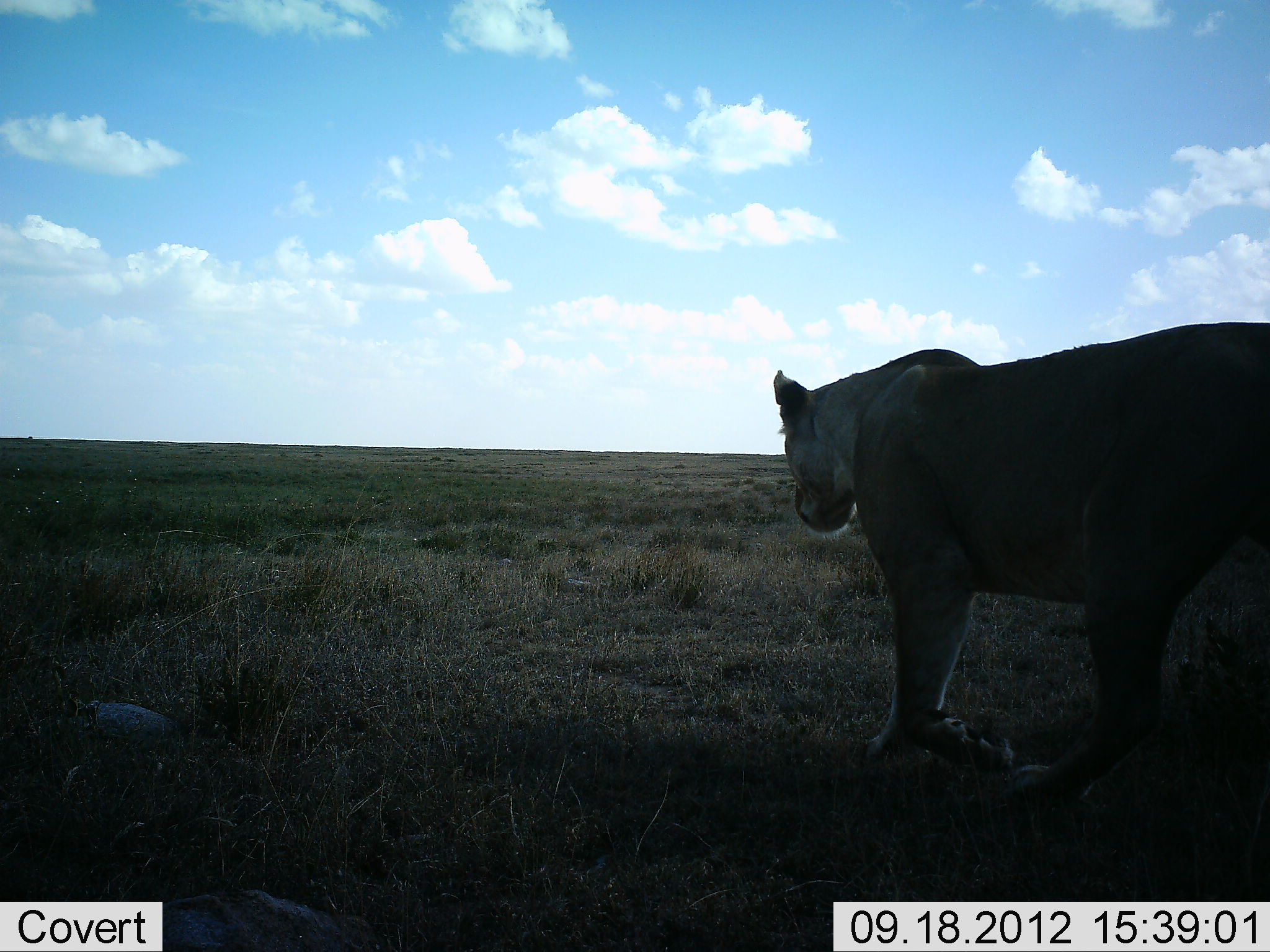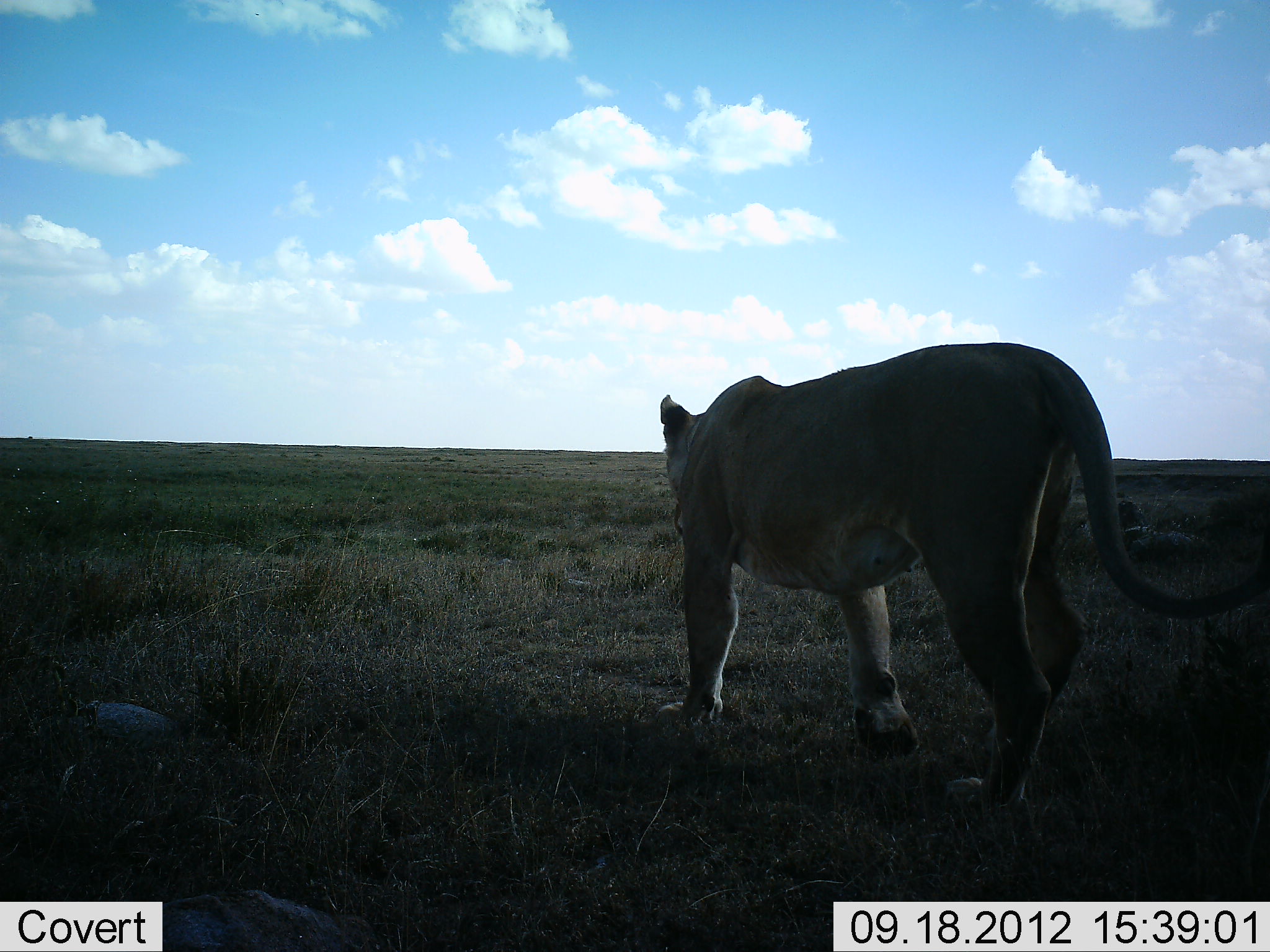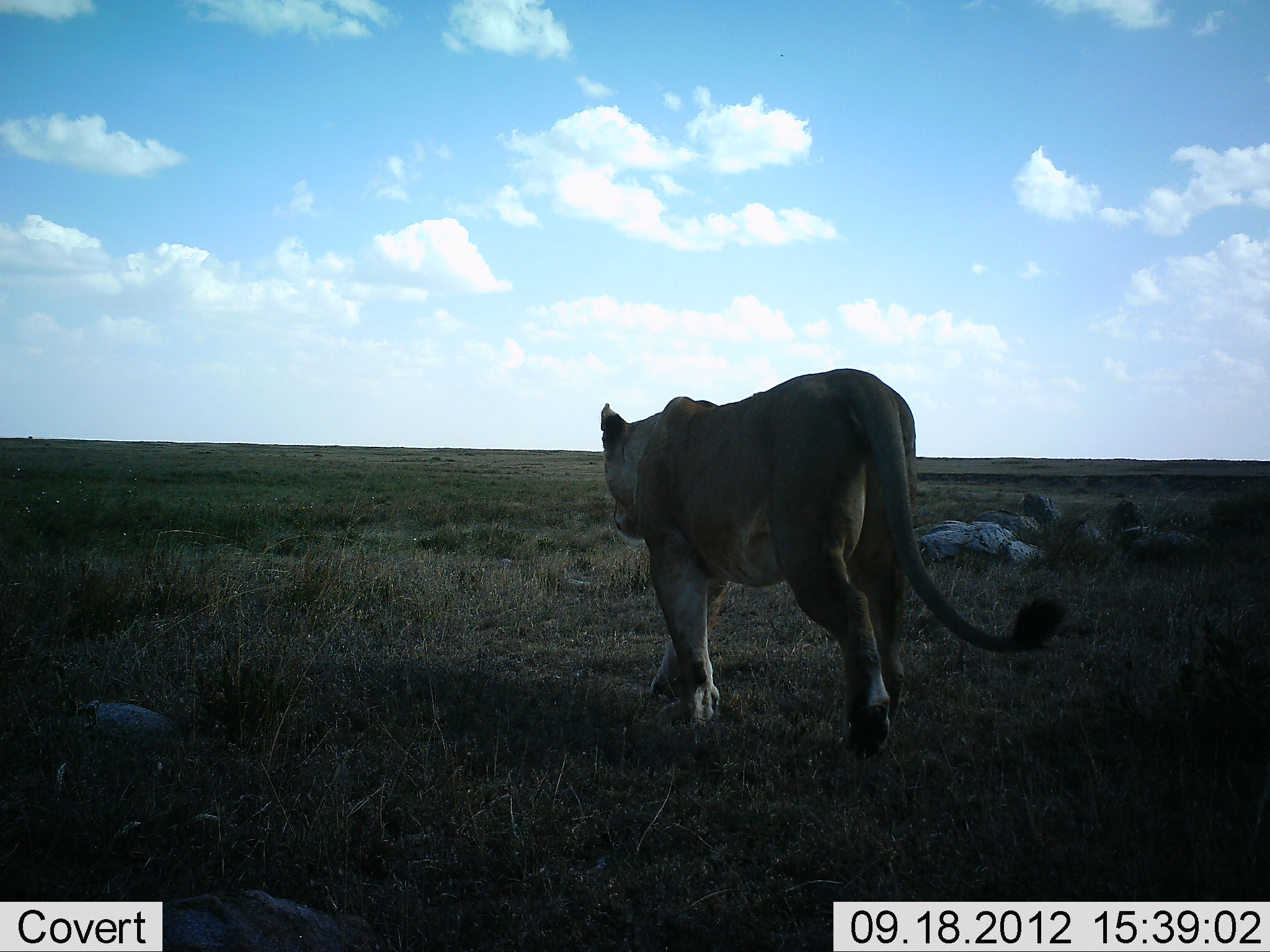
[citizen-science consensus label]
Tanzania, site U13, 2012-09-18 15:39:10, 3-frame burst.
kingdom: Animalia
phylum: Chordata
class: Mammalia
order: Carnivora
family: Felidae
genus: Panthera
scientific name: Panthera leo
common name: lion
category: lionfemale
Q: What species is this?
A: Lionfemale (lion) (Panthera leo).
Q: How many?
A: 1.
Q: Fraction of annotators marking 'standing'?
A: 9%.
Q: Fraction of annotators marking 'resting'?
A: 0%.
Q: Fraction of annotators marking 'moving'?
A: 100%.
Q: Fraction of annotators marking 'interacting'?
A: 0%.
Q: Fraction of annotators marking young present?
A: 0%.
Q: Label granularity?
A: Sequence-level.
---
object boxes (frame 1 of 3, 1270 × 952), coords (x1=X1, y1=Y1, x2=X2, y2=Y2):
animal: (x1=775, y1=321, x2=1270, y2=806)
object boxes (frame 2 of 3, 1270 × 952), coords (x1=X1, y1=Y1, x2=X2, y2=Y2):
animal: (x1=660, y1=340, x2=1270, y2=813)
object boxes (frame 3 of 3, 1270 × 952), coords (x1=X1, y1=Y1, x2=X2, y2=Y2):
animal: (x1=600, y1=368, x2=1068, y2=759)